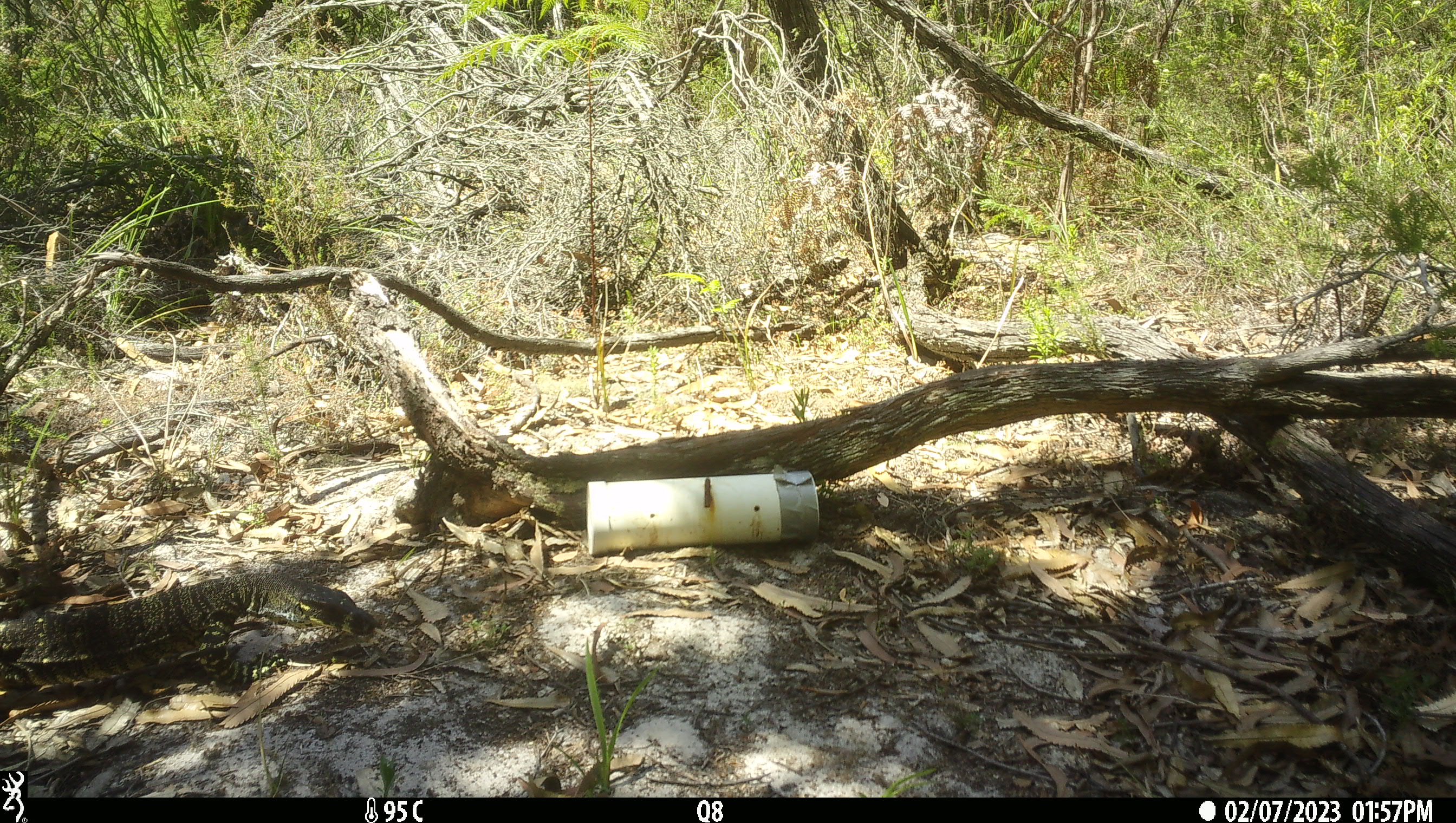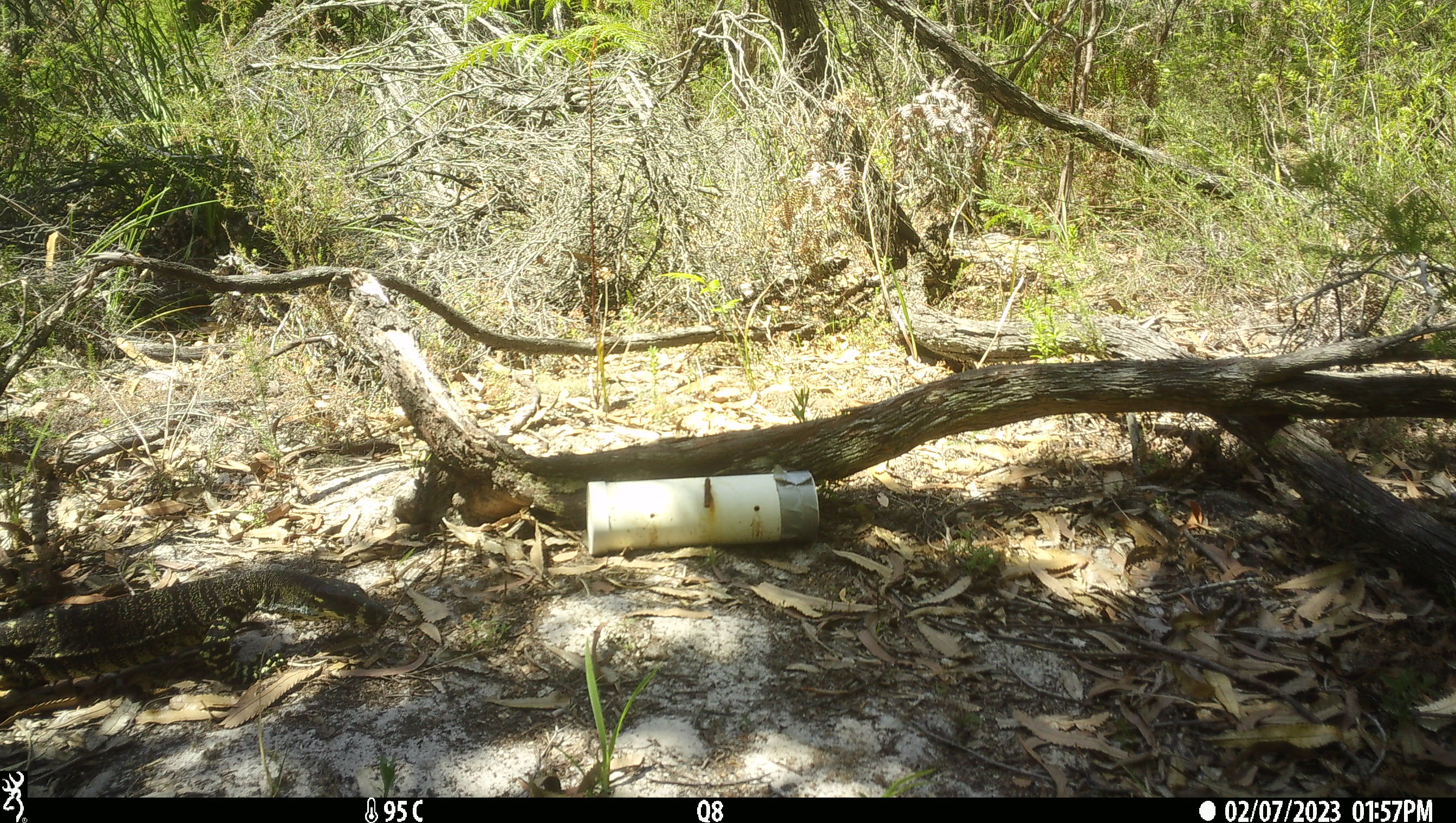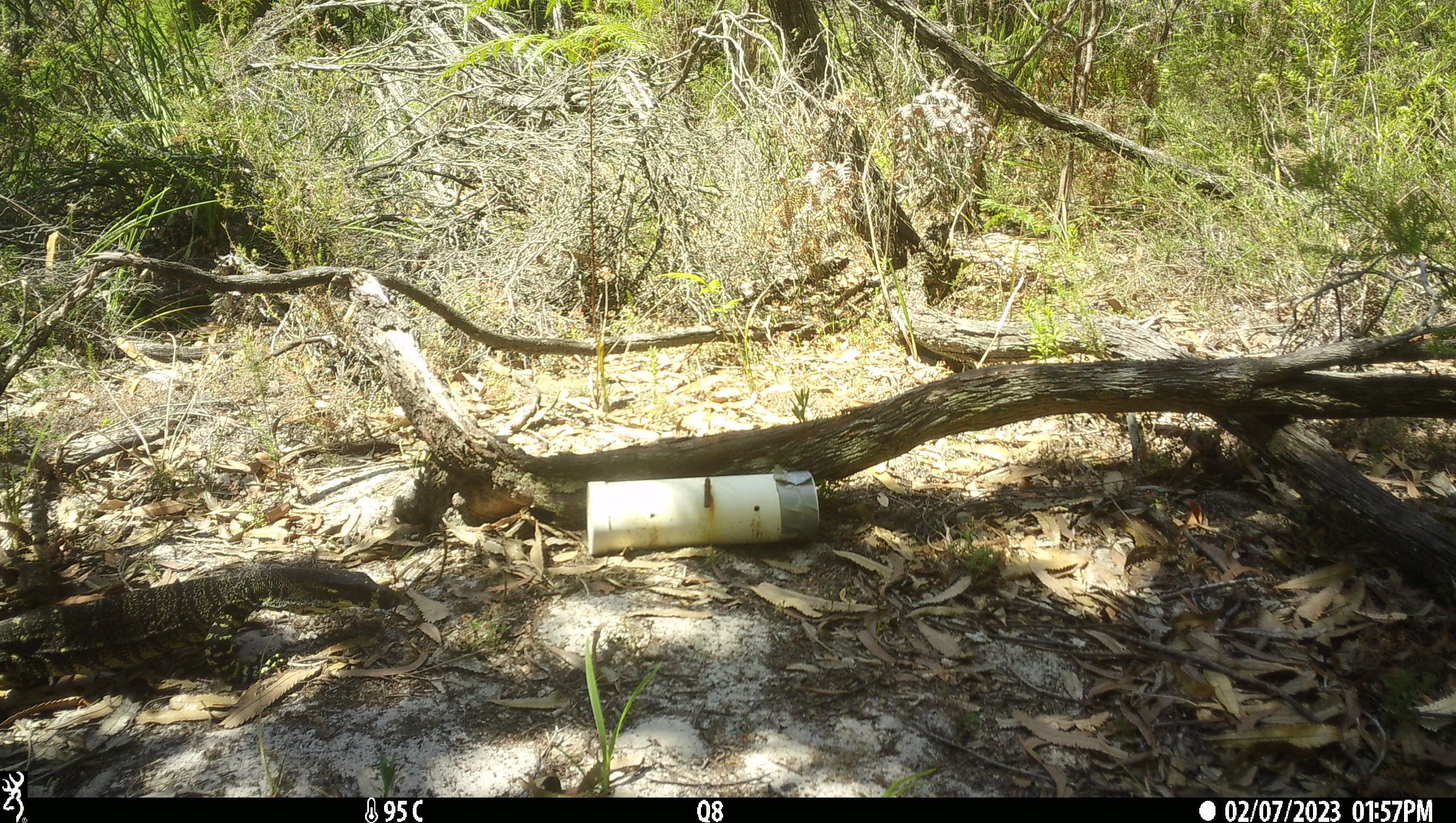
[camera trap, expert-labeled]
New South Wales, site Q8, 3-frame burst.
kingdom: Animalia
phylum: Chordata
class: Reptilia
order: Squamata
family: Varanidae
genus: Varanus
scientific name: Varanus varius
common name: lace monitor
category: goanna